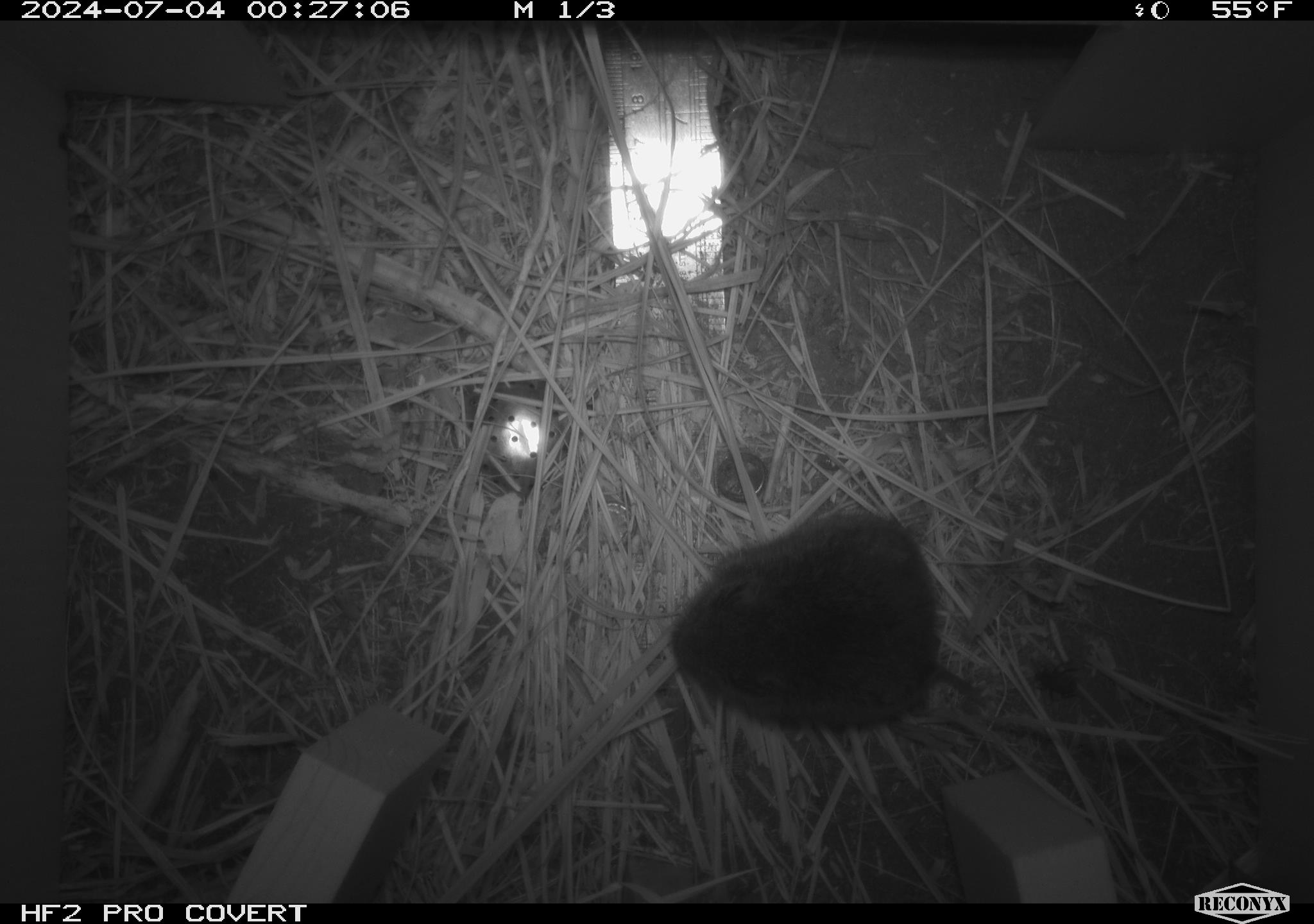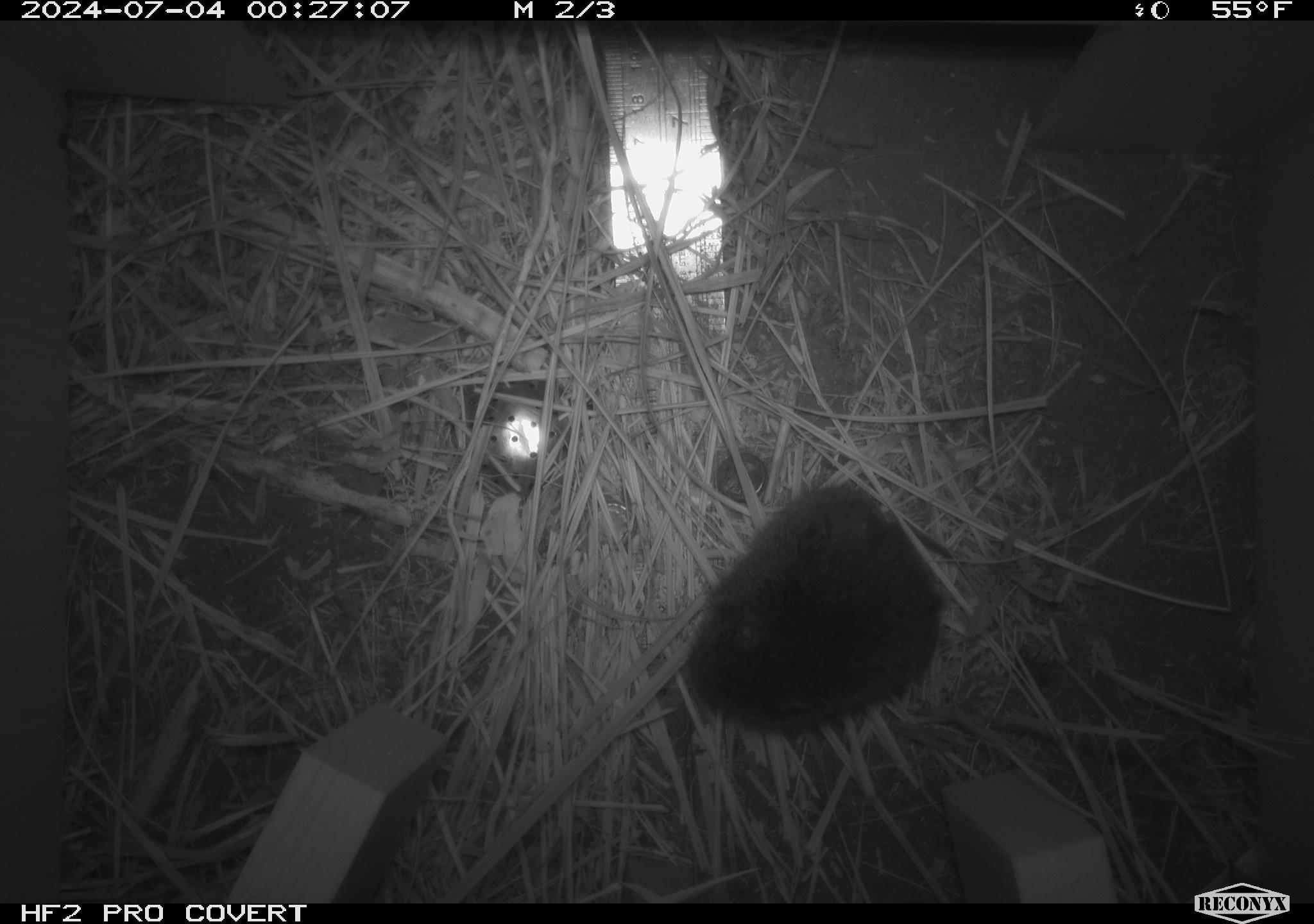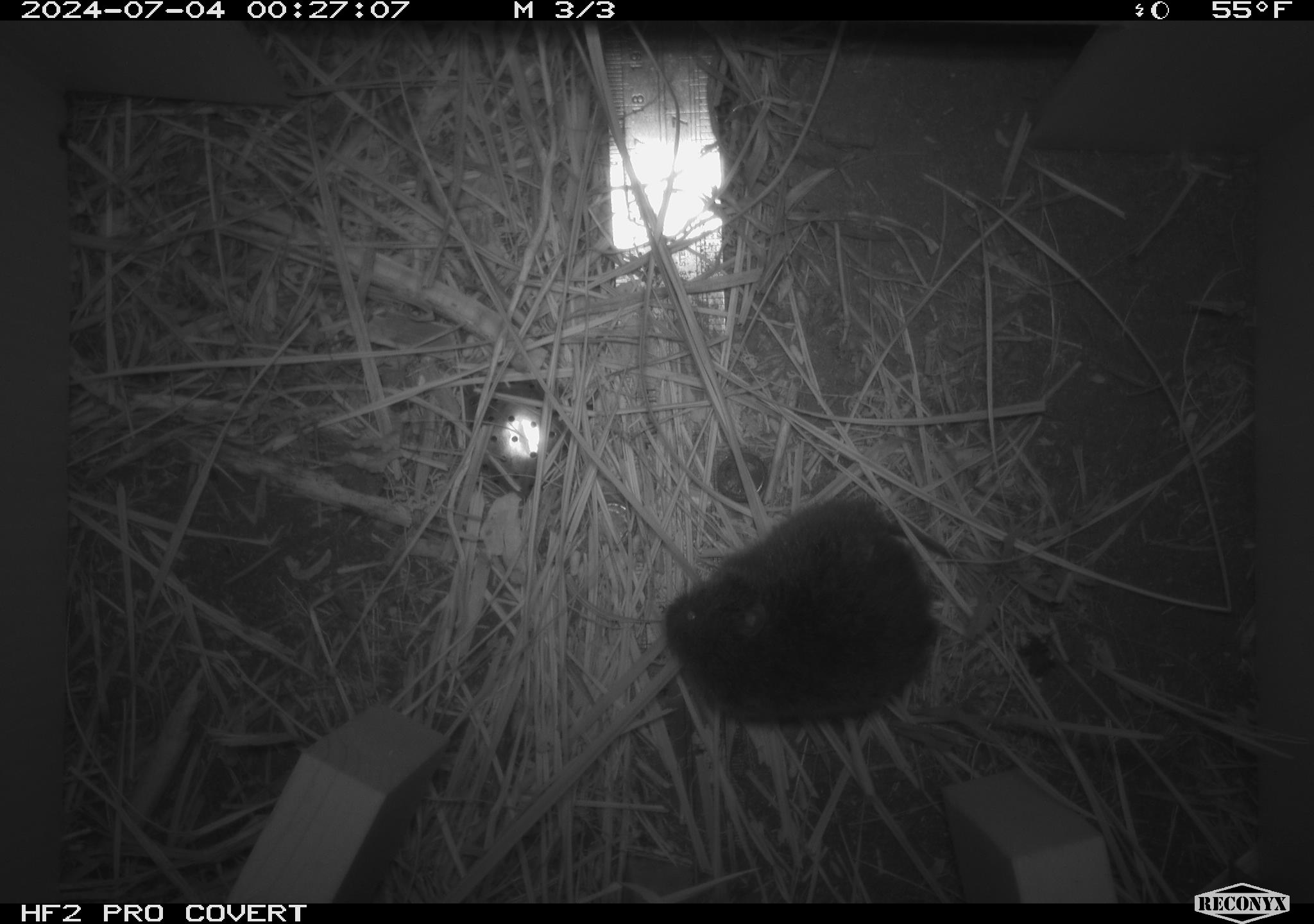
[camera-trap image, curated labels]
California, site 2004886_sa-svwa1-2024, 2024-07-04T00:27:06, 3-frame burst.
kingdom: Animalia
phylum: Chordata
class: Mammalia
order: Rodentia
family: Cricetidae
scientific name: Arvicolinae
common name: voles, lemmings, and muskrats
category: arvicolinae subfamily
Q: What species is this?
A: Arvicolinae subfamily (voles, lemmings, and muskrats) (Arvicolinae).